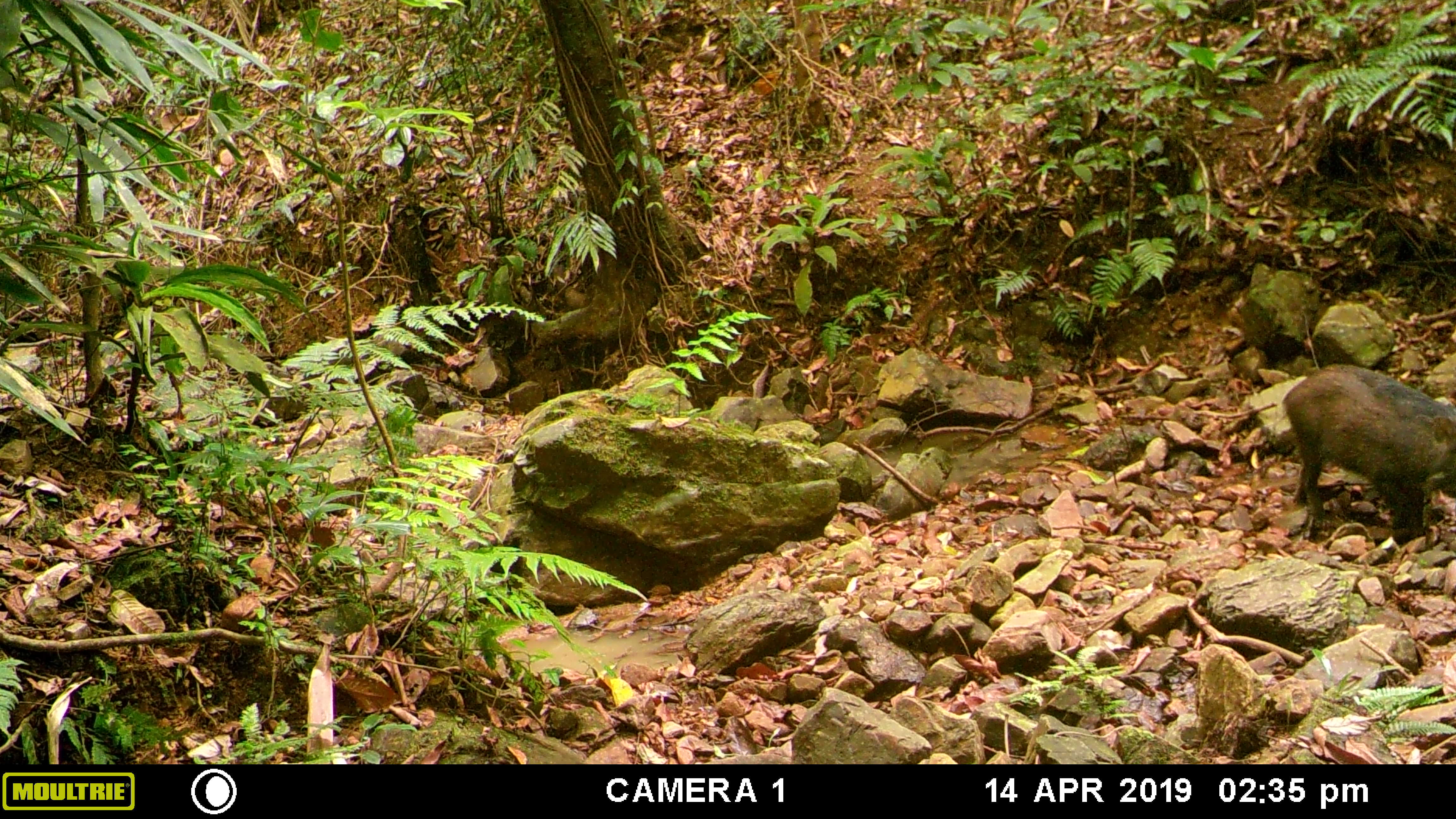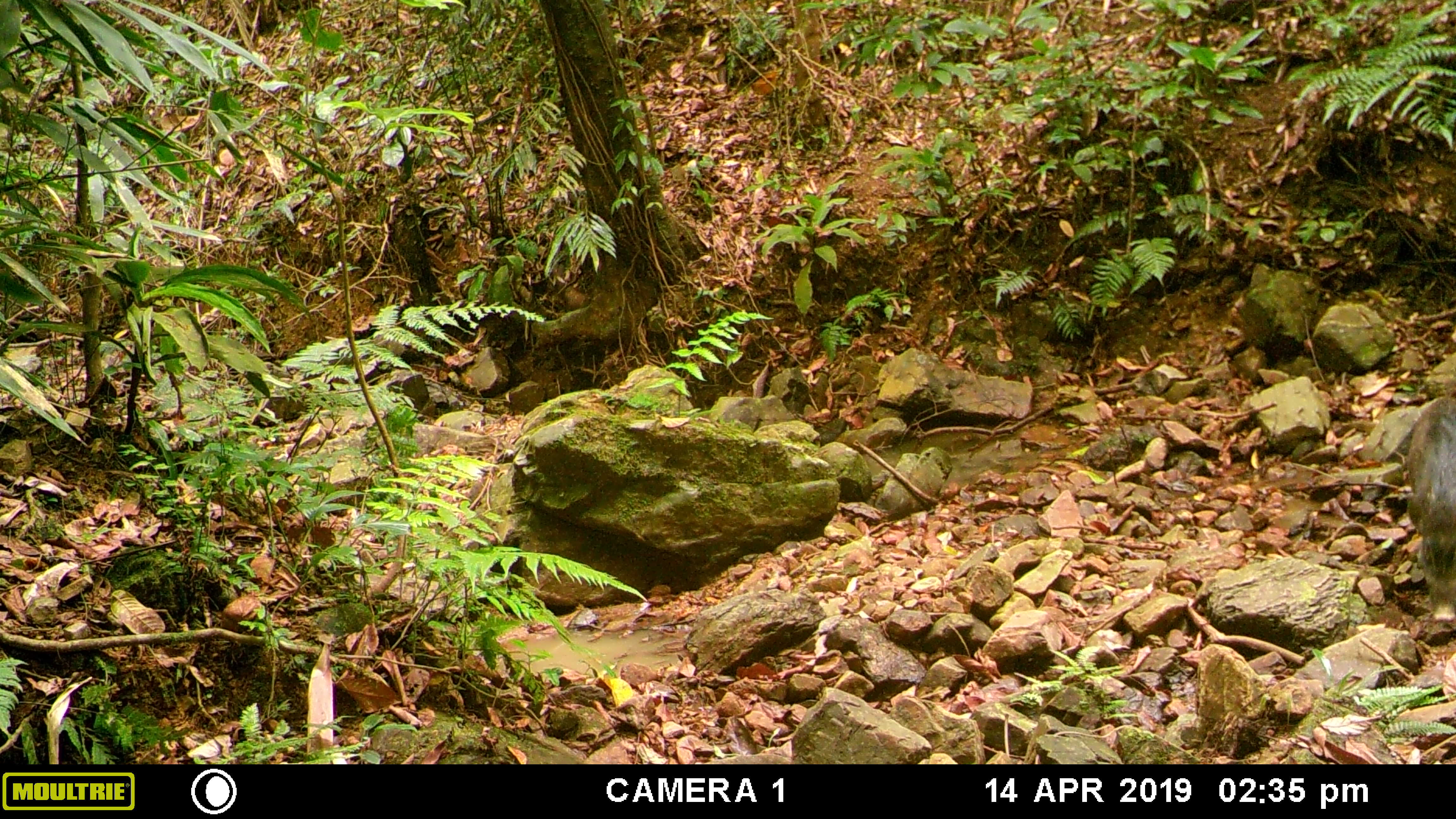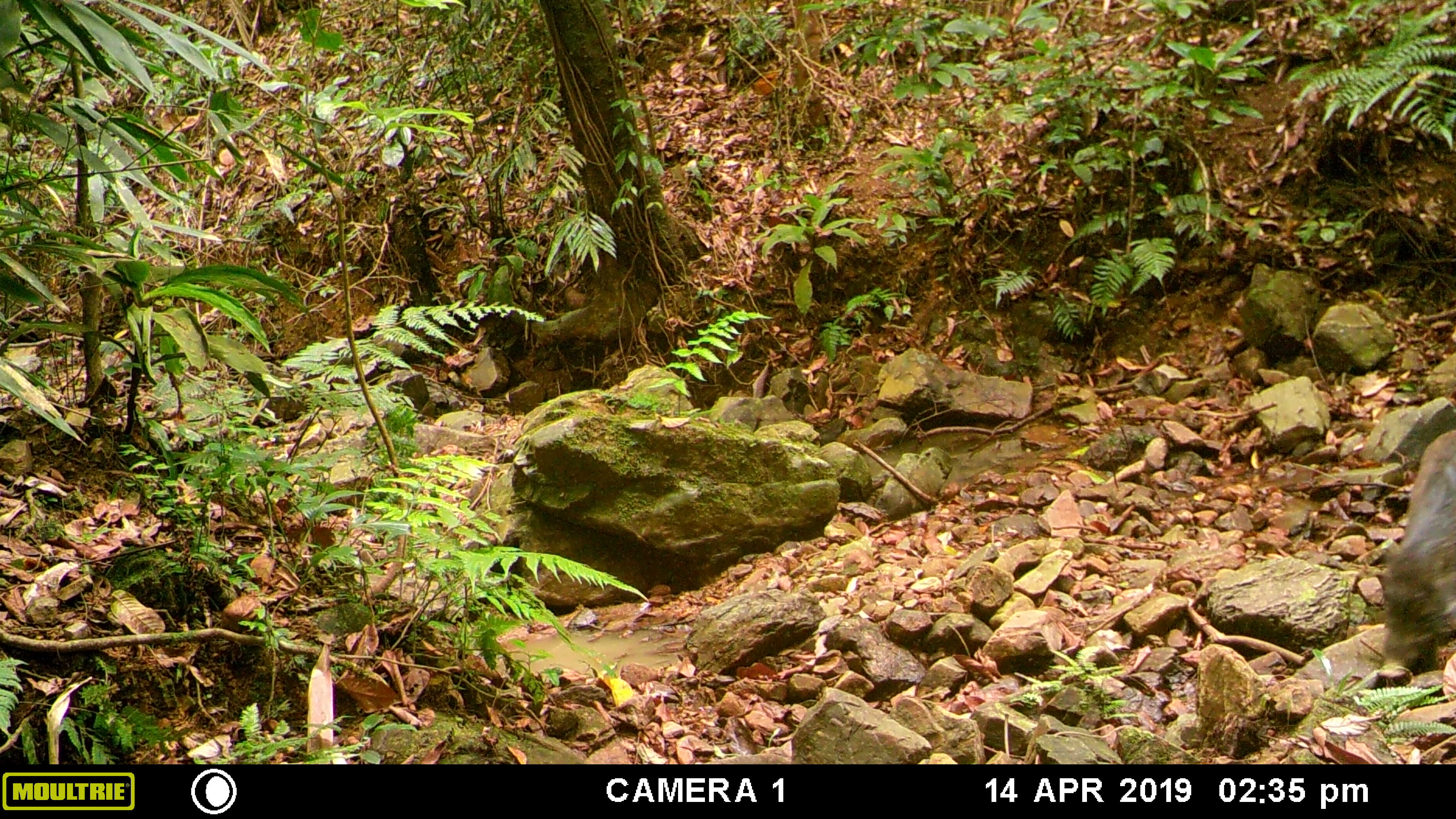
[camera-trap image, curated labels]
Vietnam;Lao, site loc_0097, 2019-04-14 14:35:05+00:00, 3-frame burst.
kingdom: Animalia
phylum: Chordata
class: Mammalia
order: Artiodactyla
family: Suidae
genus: Sus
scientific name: Sus scrofa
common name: eurasian wild pig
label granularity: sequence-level